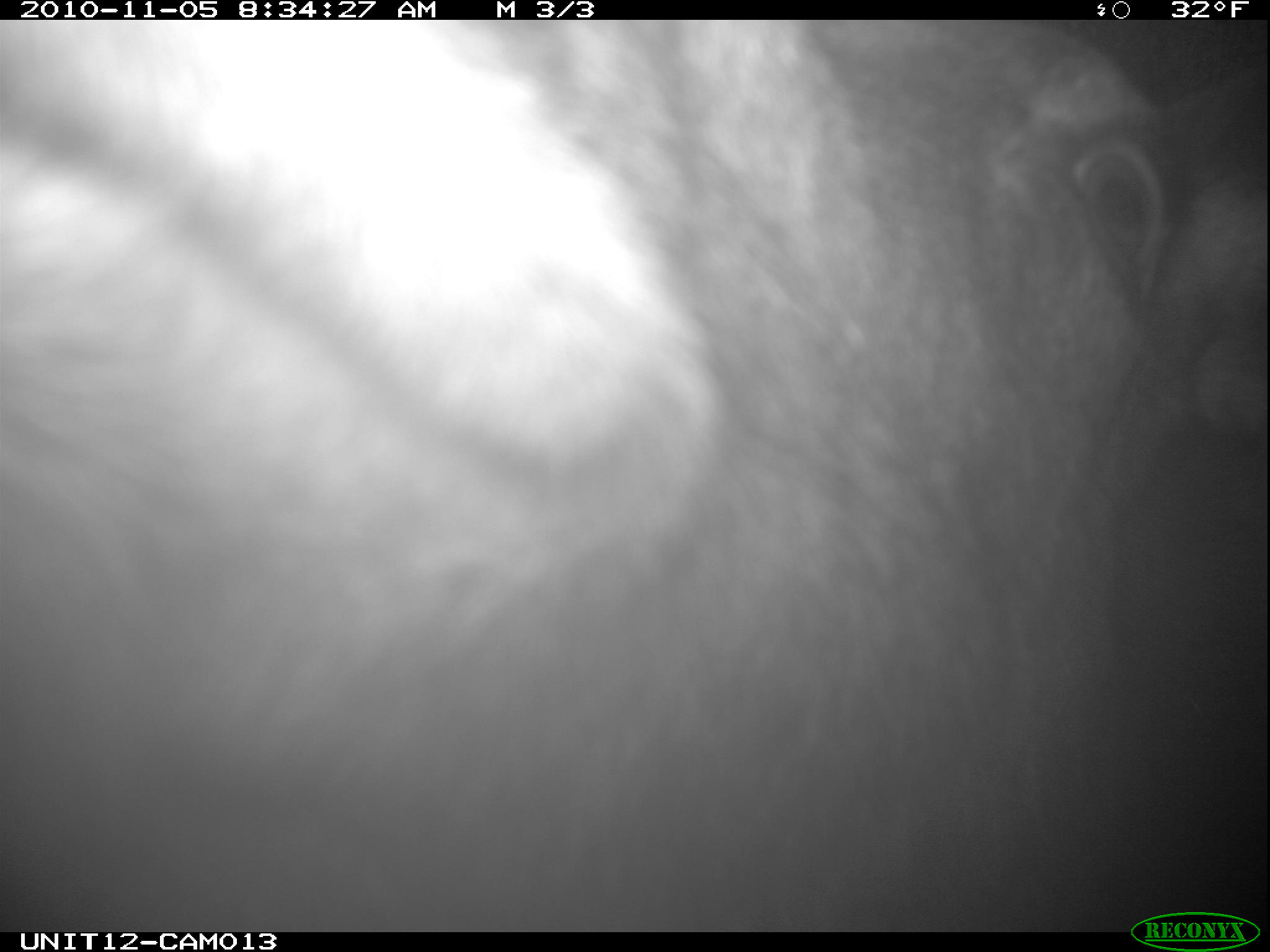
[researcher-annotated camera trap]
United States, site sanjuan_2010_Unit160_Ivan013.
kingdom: Animalia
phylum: Chordata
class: Mammalia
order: Artiodactyla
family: Cervidae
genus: Alces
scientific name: Alces alces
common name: moose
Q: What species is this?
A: Alces alces (moose).